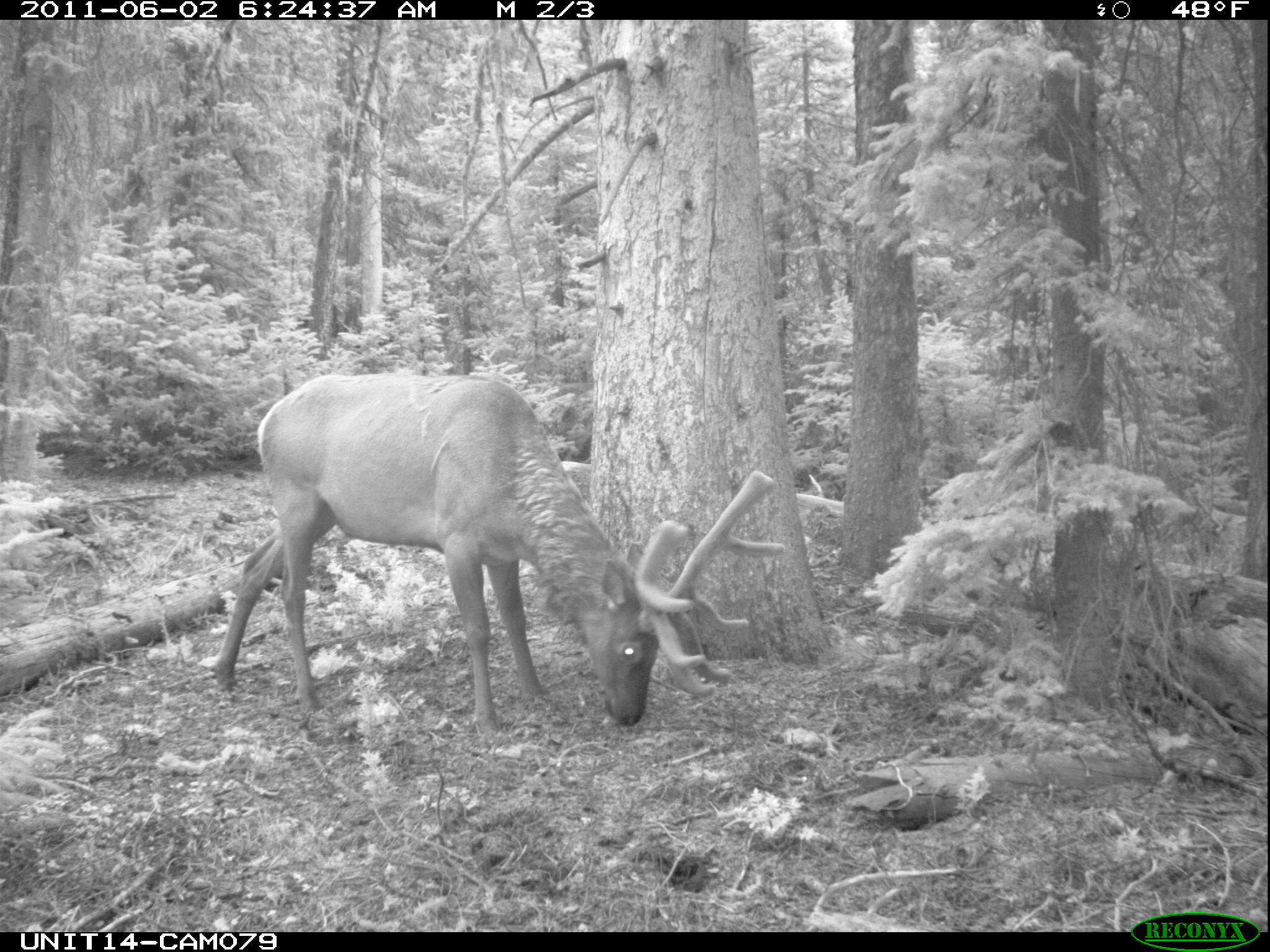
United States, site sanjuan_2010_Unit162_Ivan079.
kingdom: Animalia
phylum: Chordata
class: Mammalia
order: Artiodactyla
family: Cervidae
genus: Cervus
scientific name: Cervus elaphus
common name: red deer